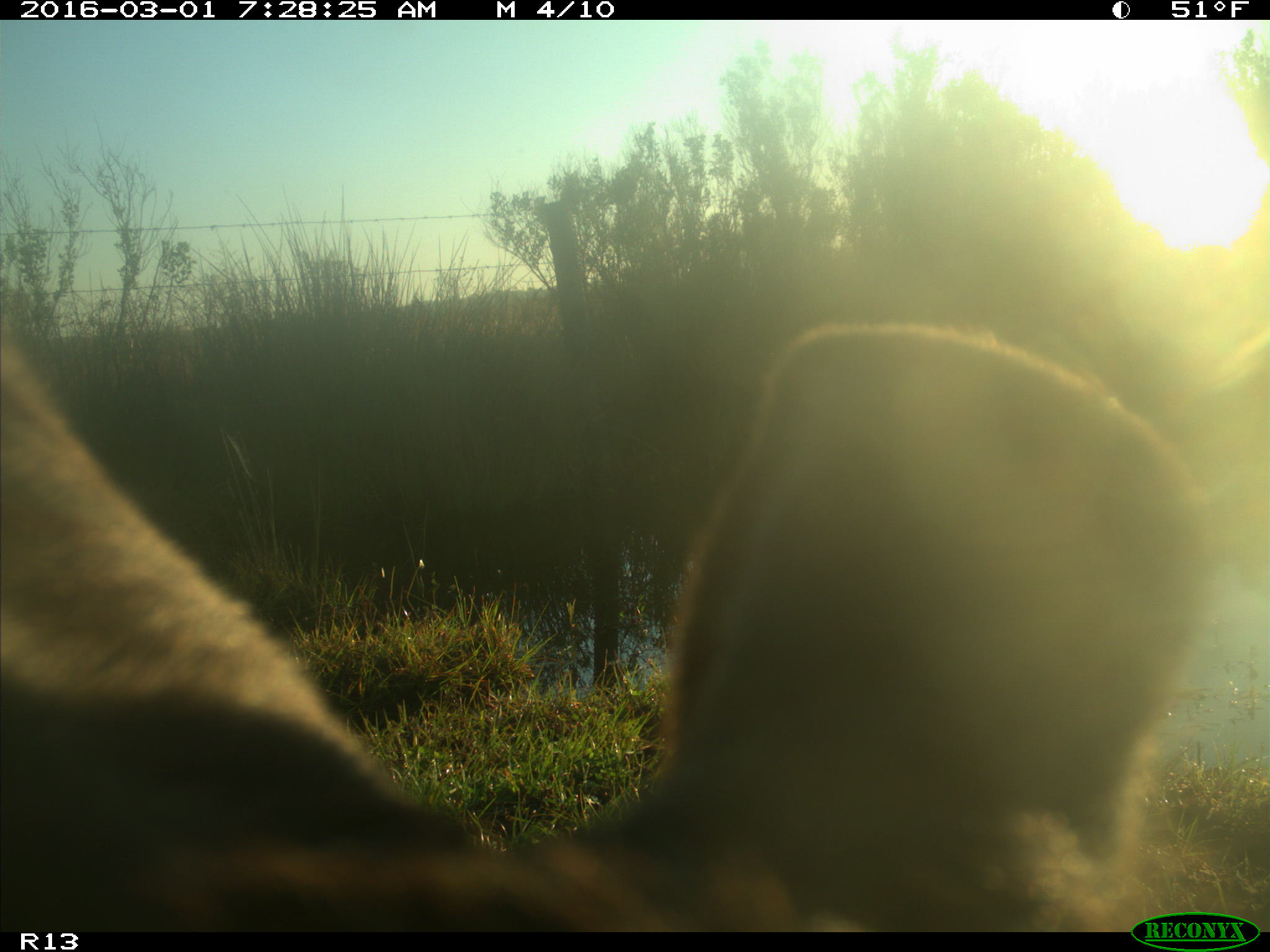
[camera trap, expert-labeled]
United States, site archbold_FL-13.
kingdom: Animalia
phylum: Chordata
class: Mammalia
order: Artiodactyla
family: Bovidae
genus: Bos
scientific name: Bos taurus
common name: domestic cow